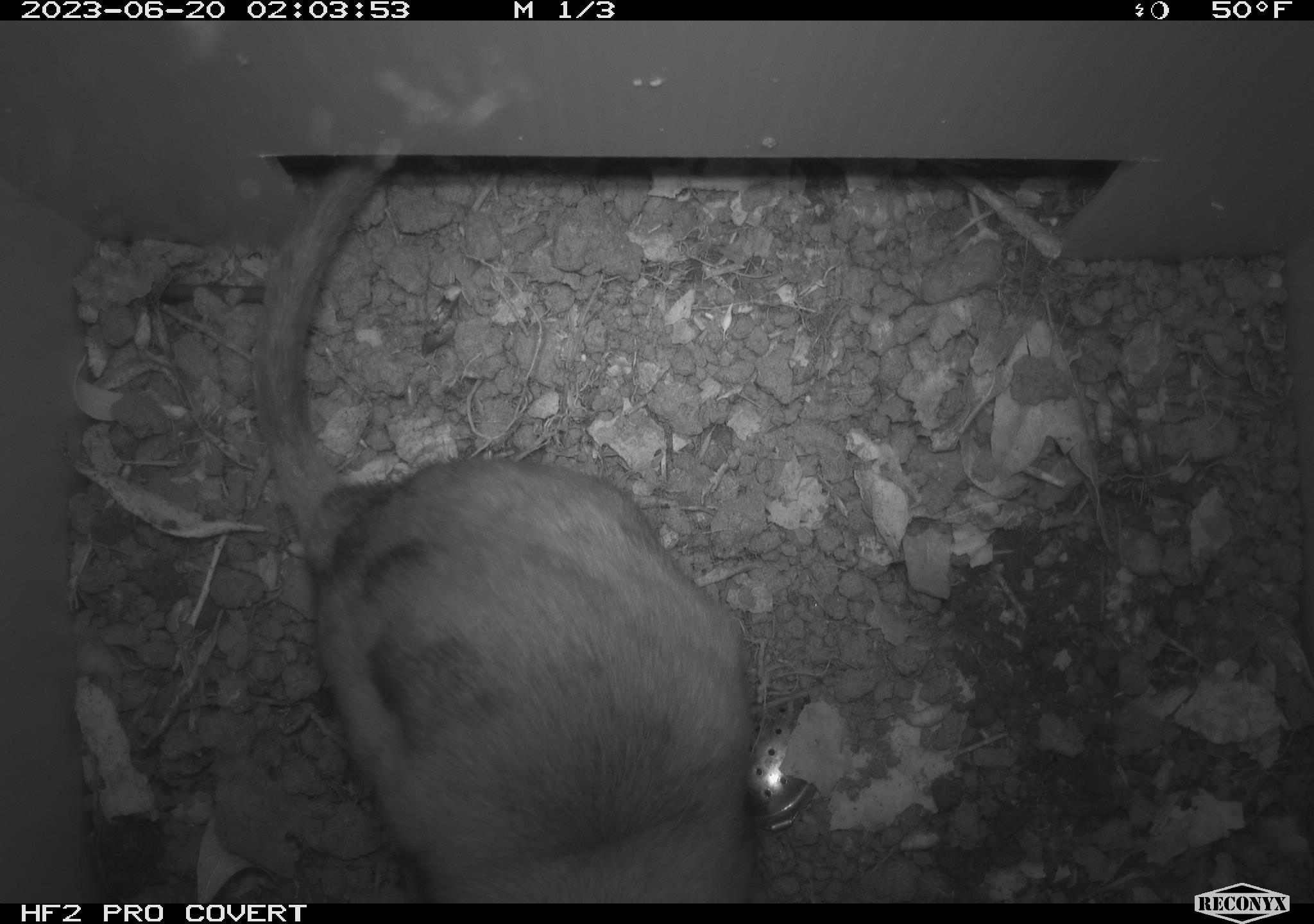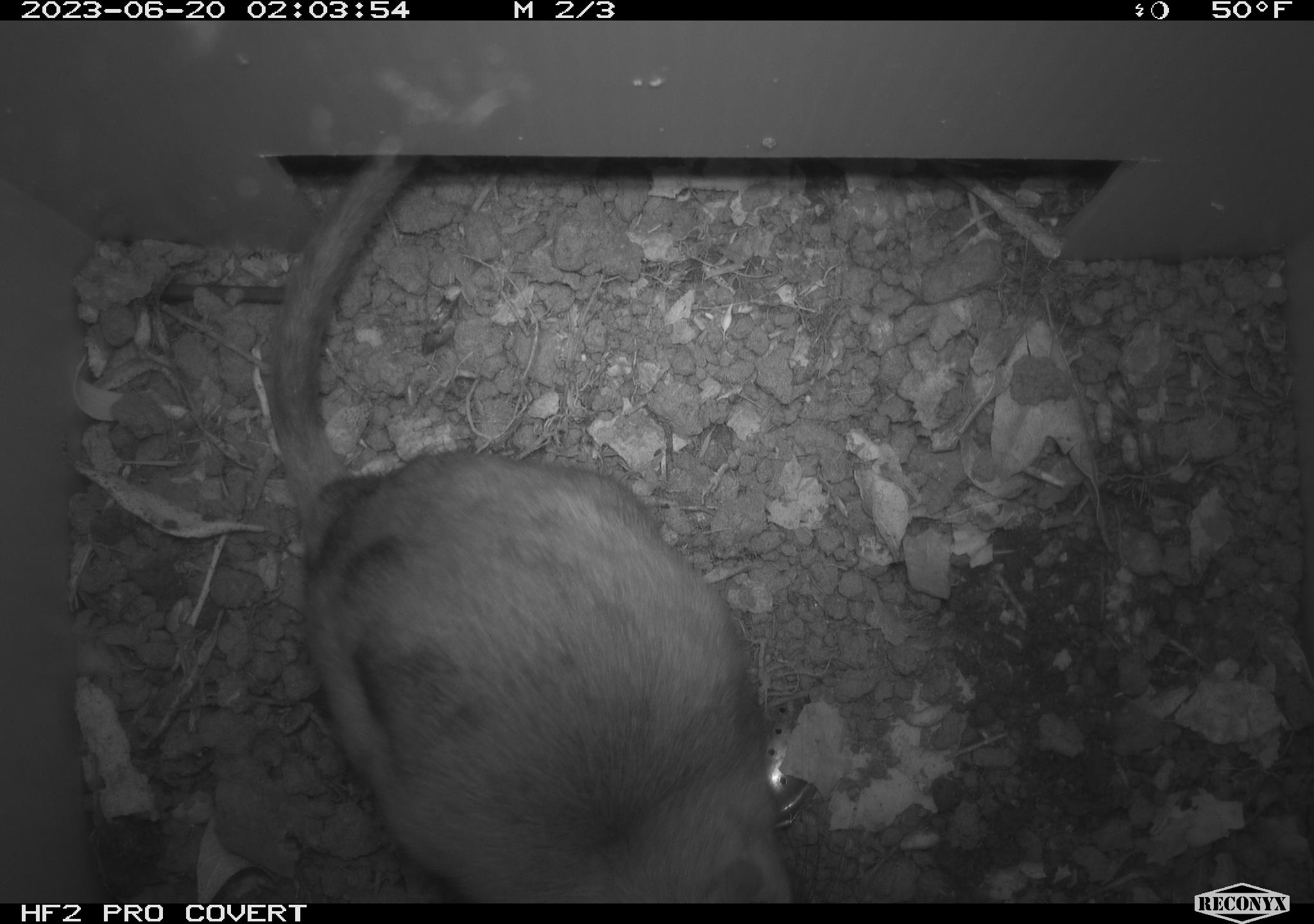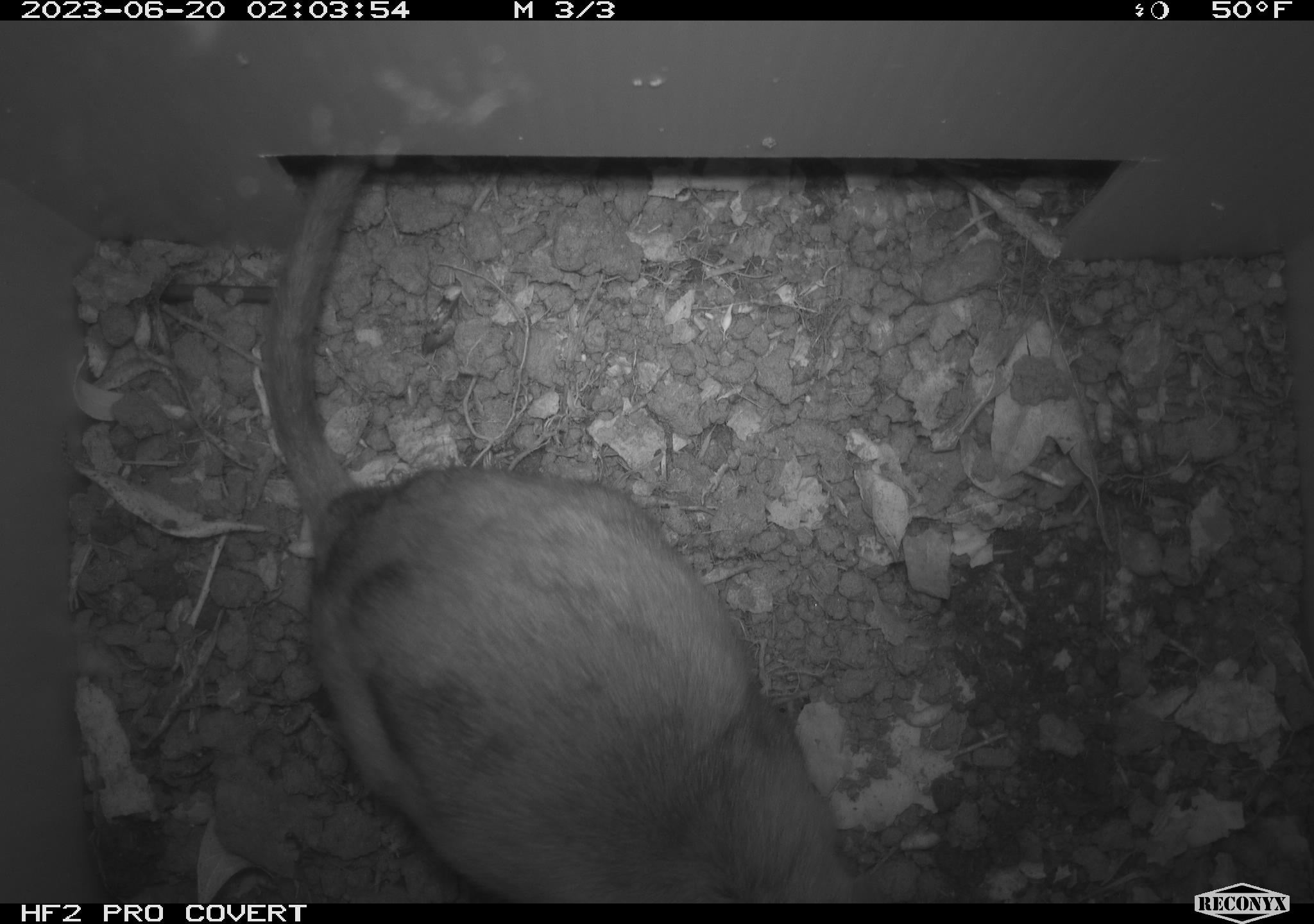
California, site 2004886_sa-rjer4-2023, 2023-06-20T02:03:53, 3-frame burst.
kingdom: Animalia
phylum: Chordata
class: Mammalia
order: Rodentia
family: Cricetidae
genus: Neotoma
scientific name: Neotoma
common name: pack rat or woodrat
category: neotoma species